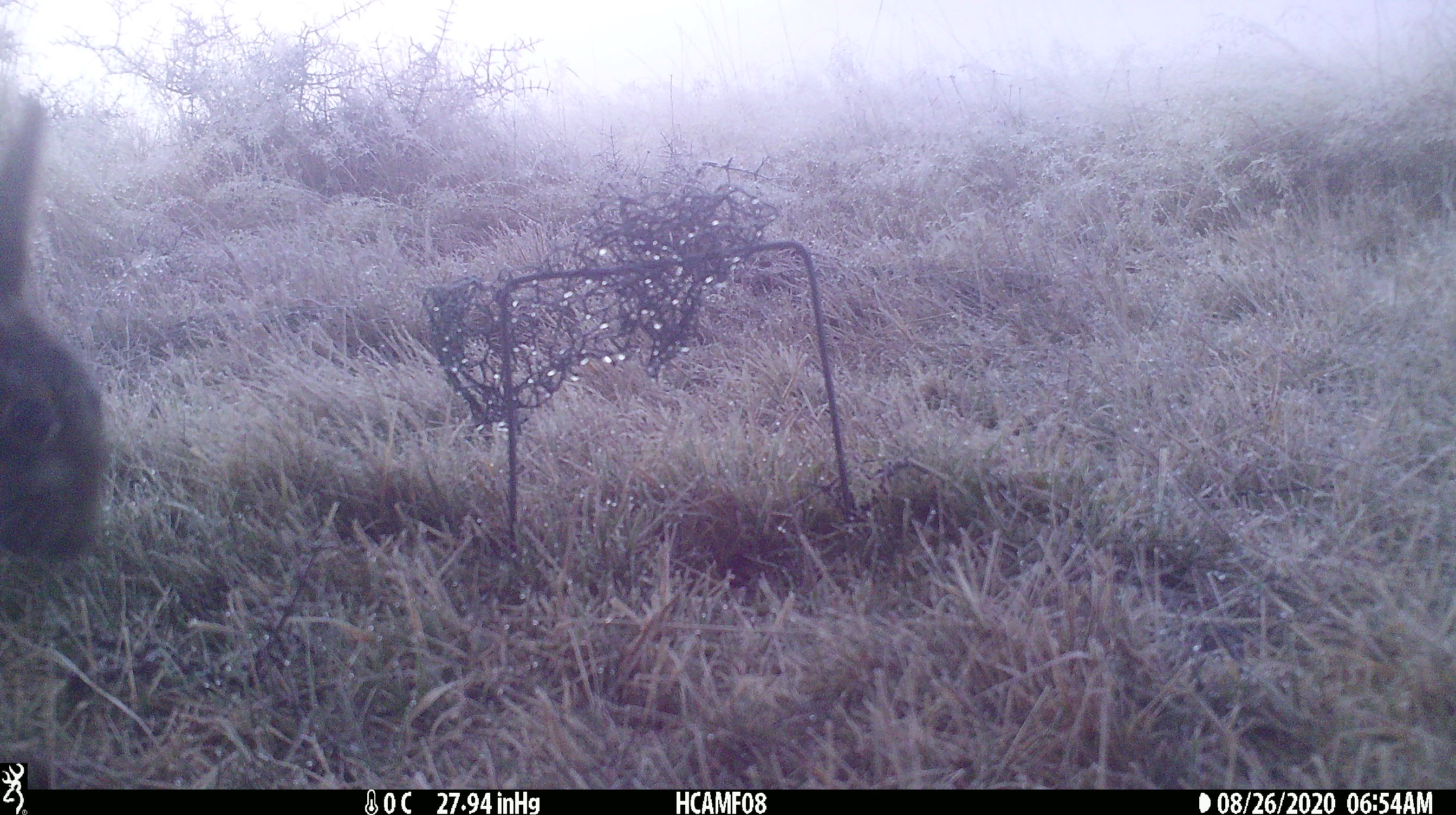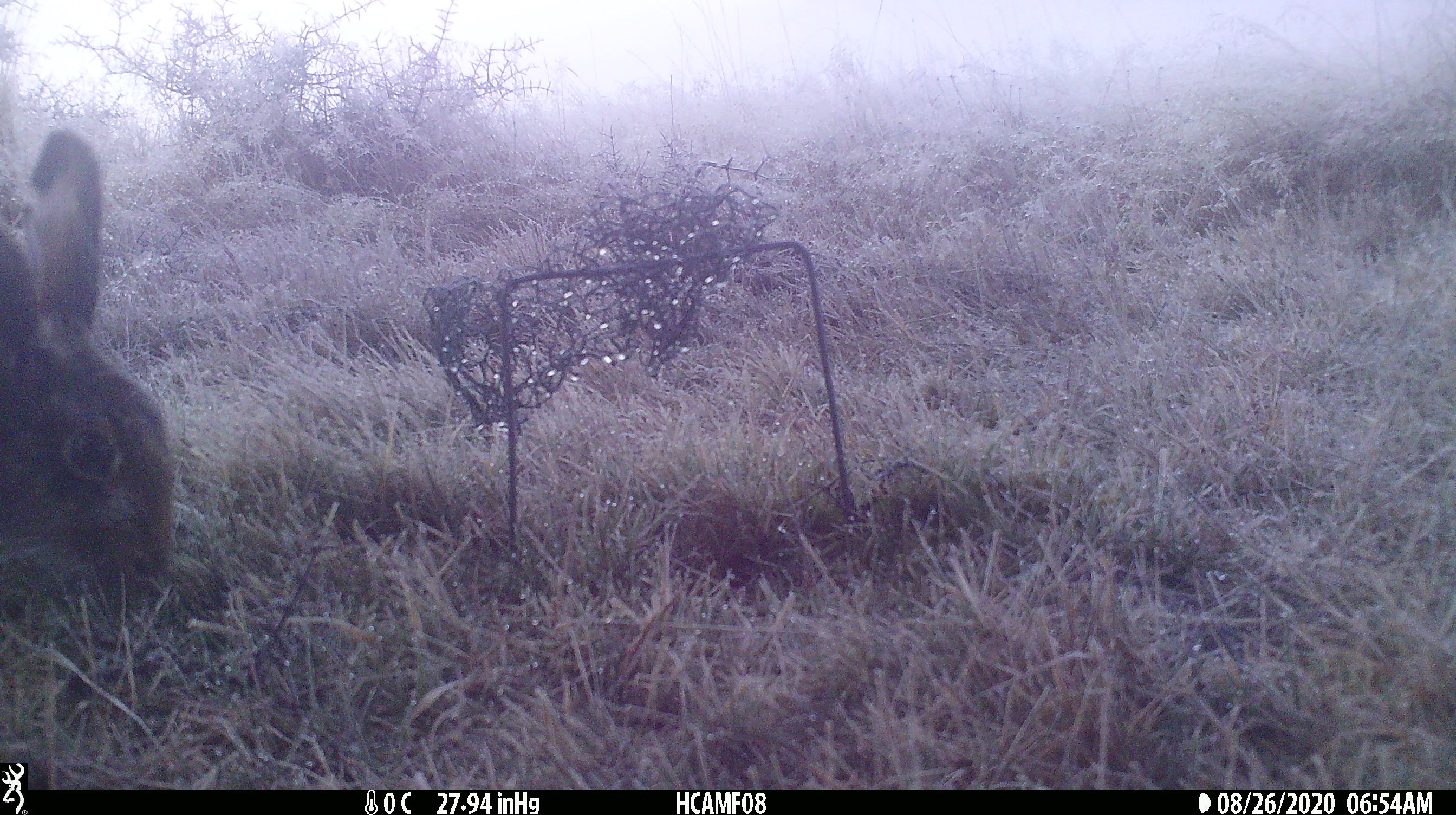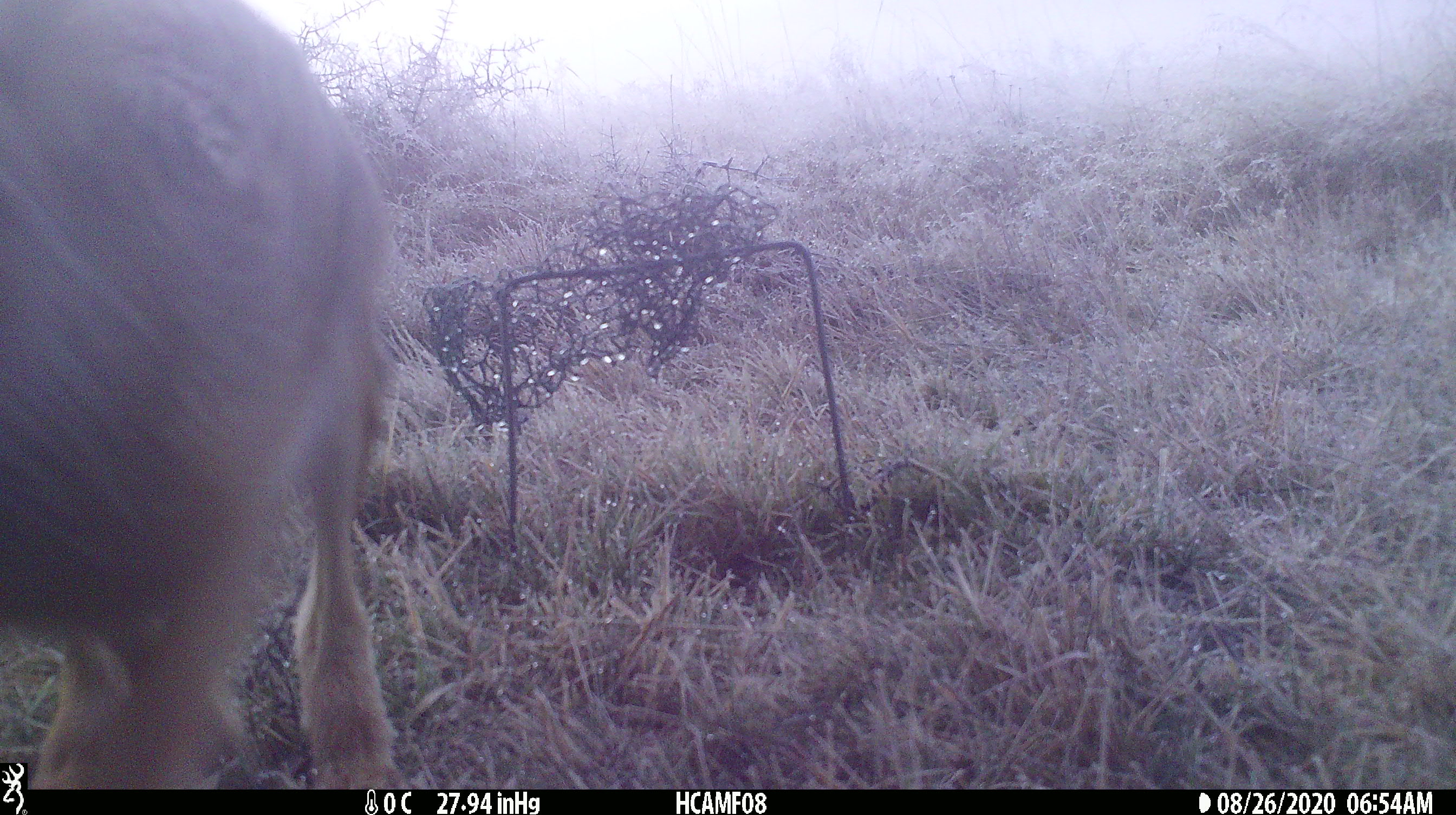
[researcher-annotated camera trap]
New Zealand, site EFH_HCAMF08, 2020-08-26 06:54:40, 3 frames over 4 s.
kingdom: Animalia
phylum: Chordata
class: Mammalia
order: Lagomorpha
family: Leporidae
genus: Lepus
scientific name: Lepus europaeus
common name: brown hare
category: hare